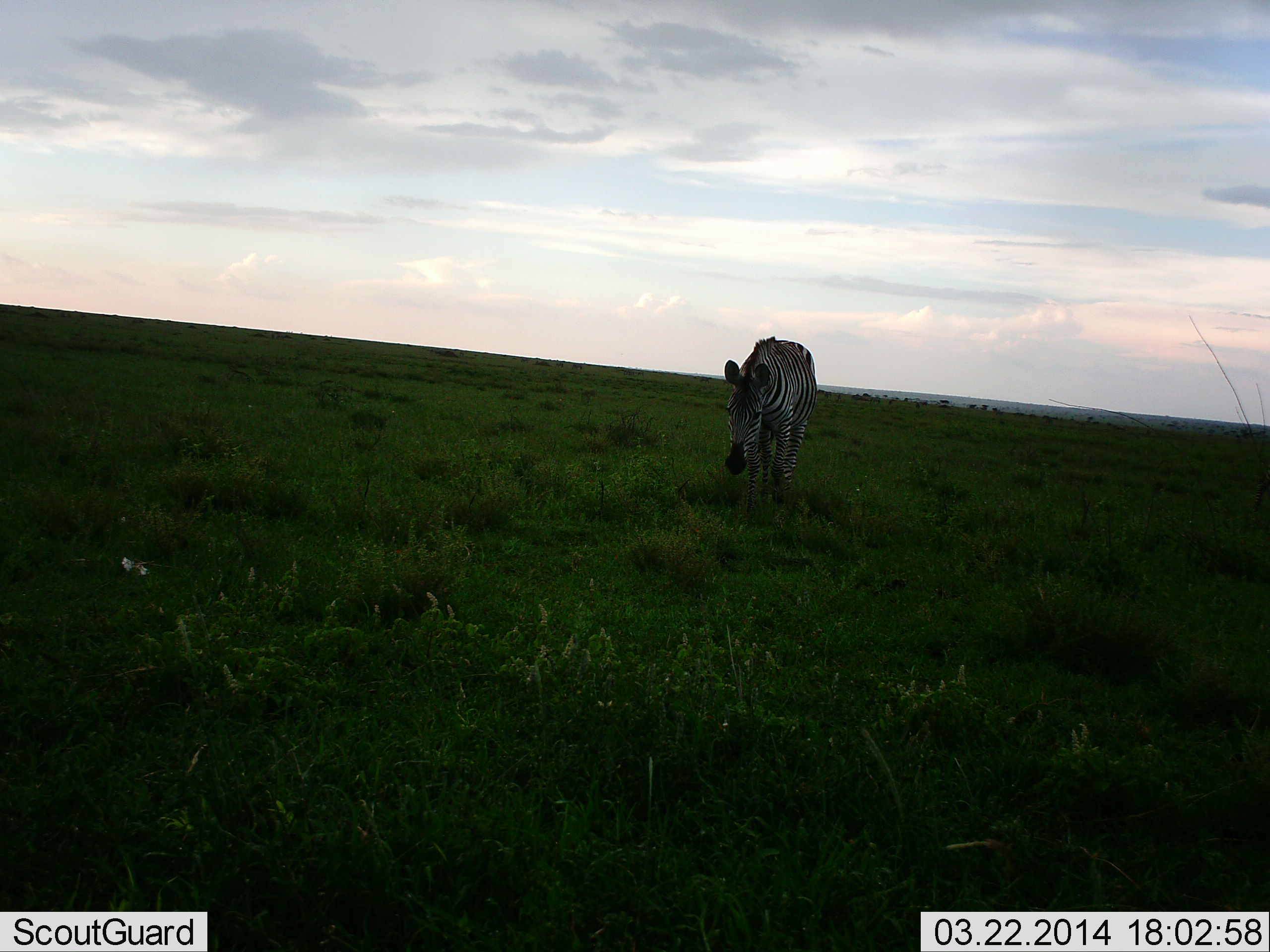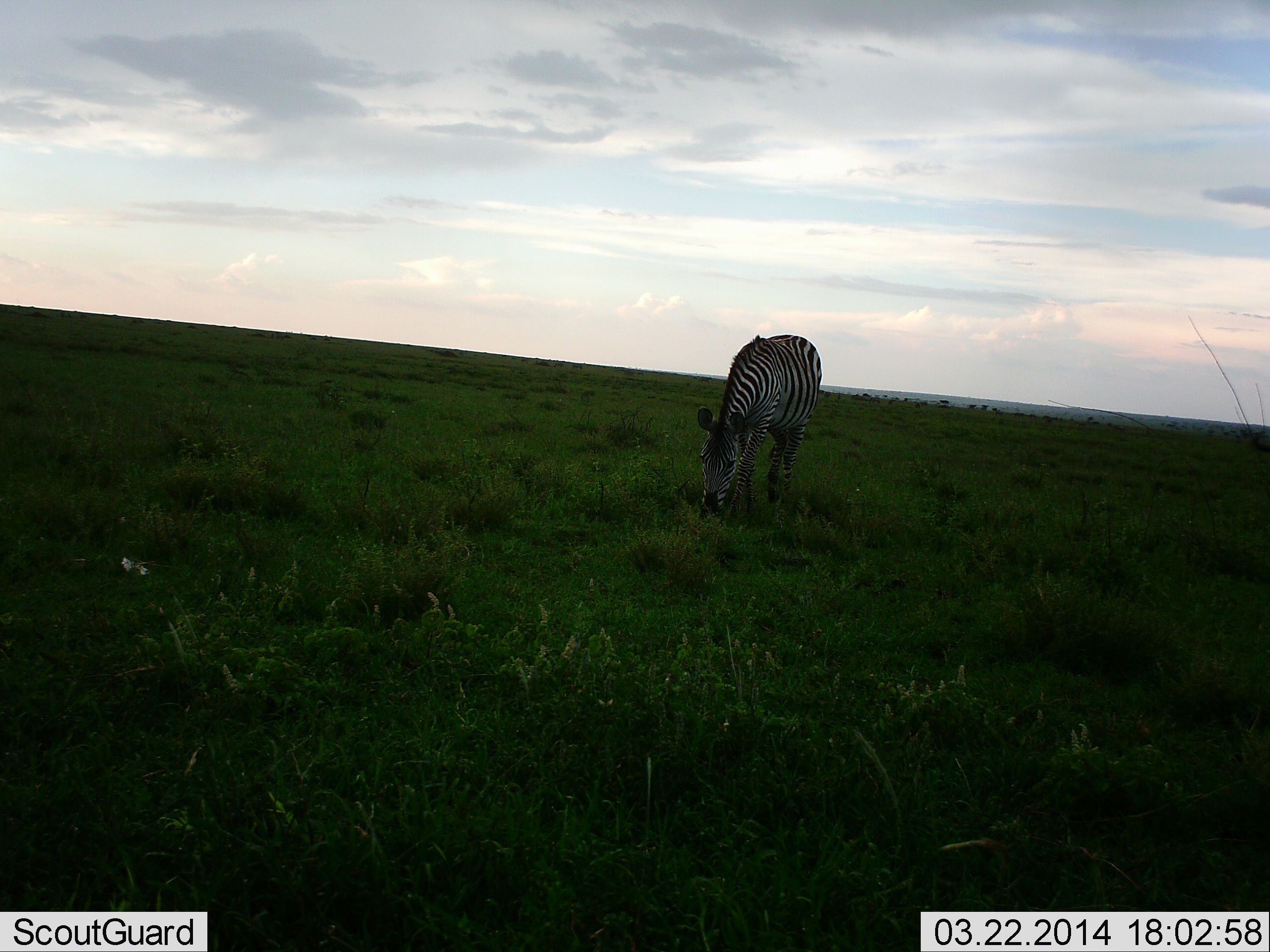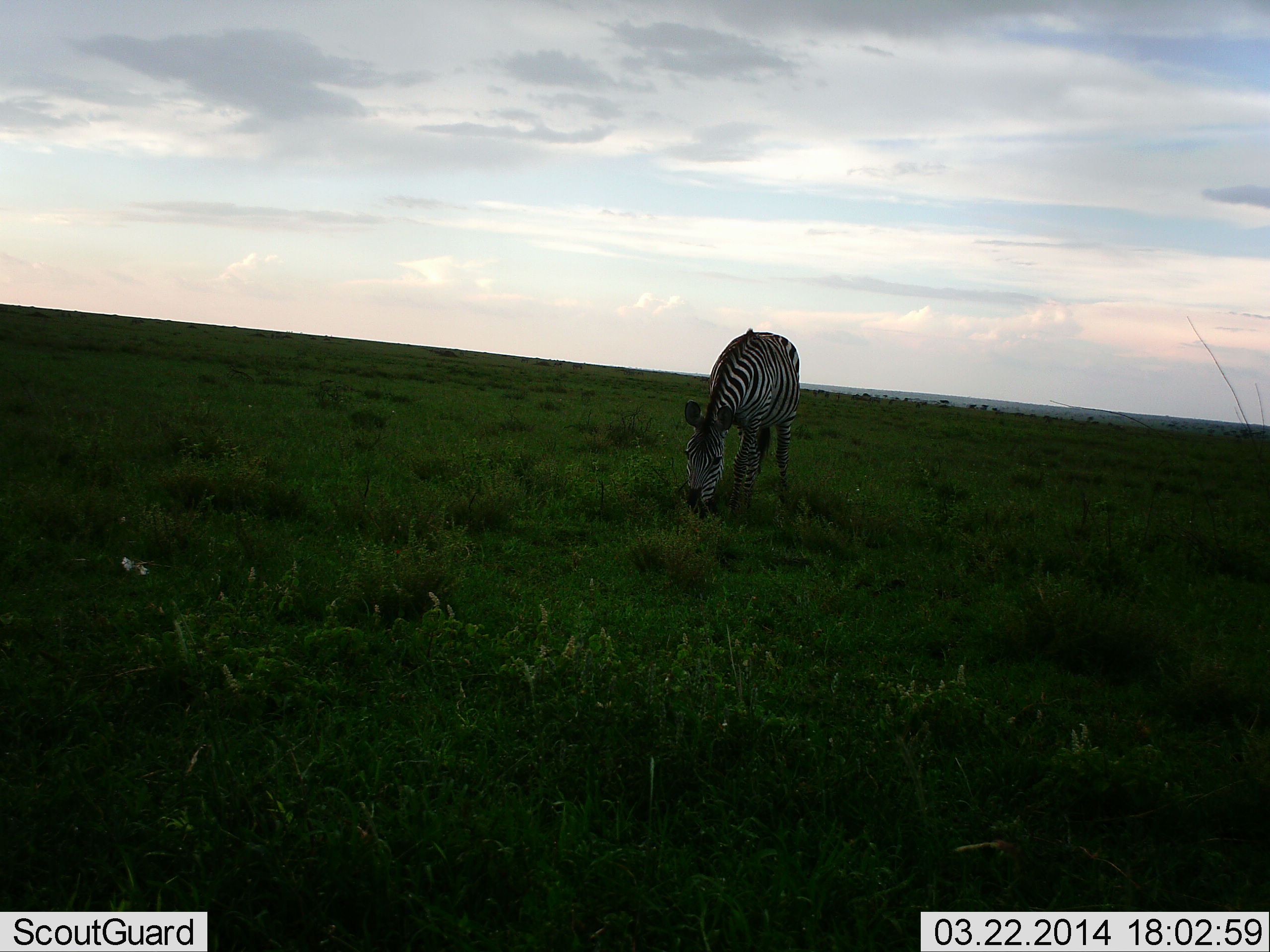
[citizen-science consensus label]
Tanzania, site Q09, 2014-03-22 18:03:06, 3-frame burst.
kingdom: Animalia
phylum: Chordata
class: Mammalia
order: Perissodactyla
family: Equidae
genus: Equus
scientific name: Equus quagga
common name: plains zebra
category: zebra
Zebra (plains zebra) (Equus quagga), count 1. Behavior (volunteer vote fractions): standing 20%, resting 0%, moving 10%, interacting 0%. Young present (vote fraction): 0%. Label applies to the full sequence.